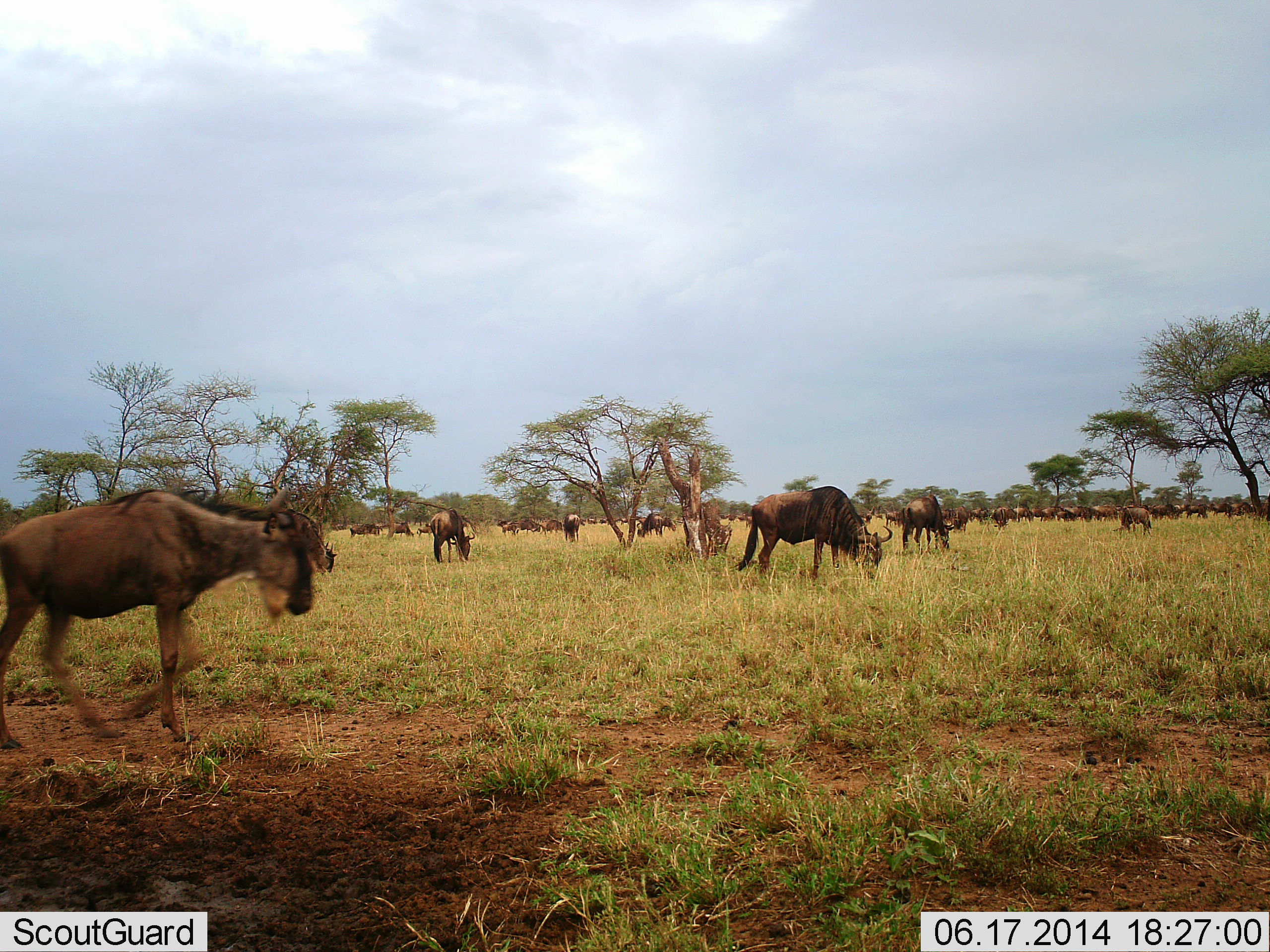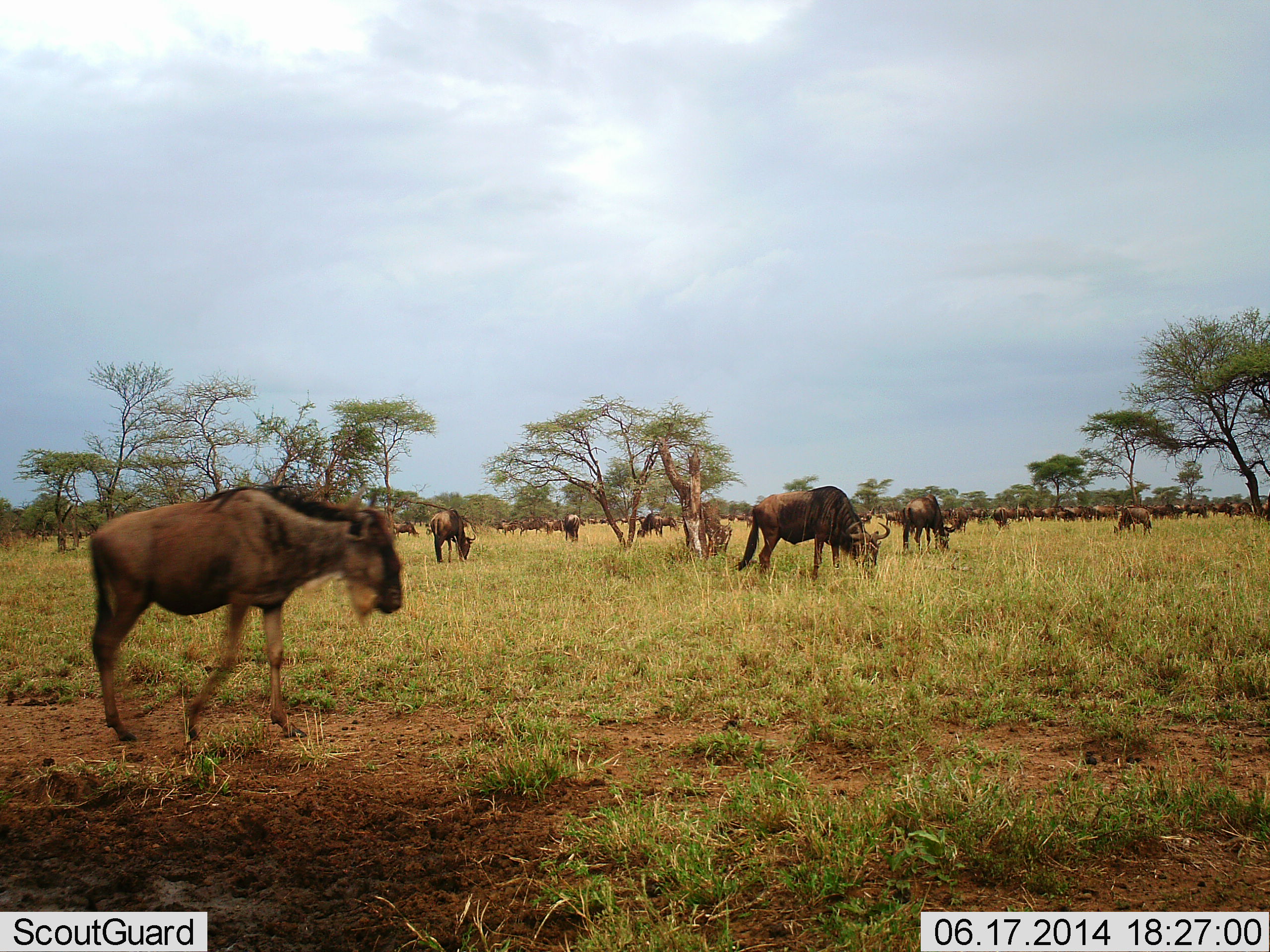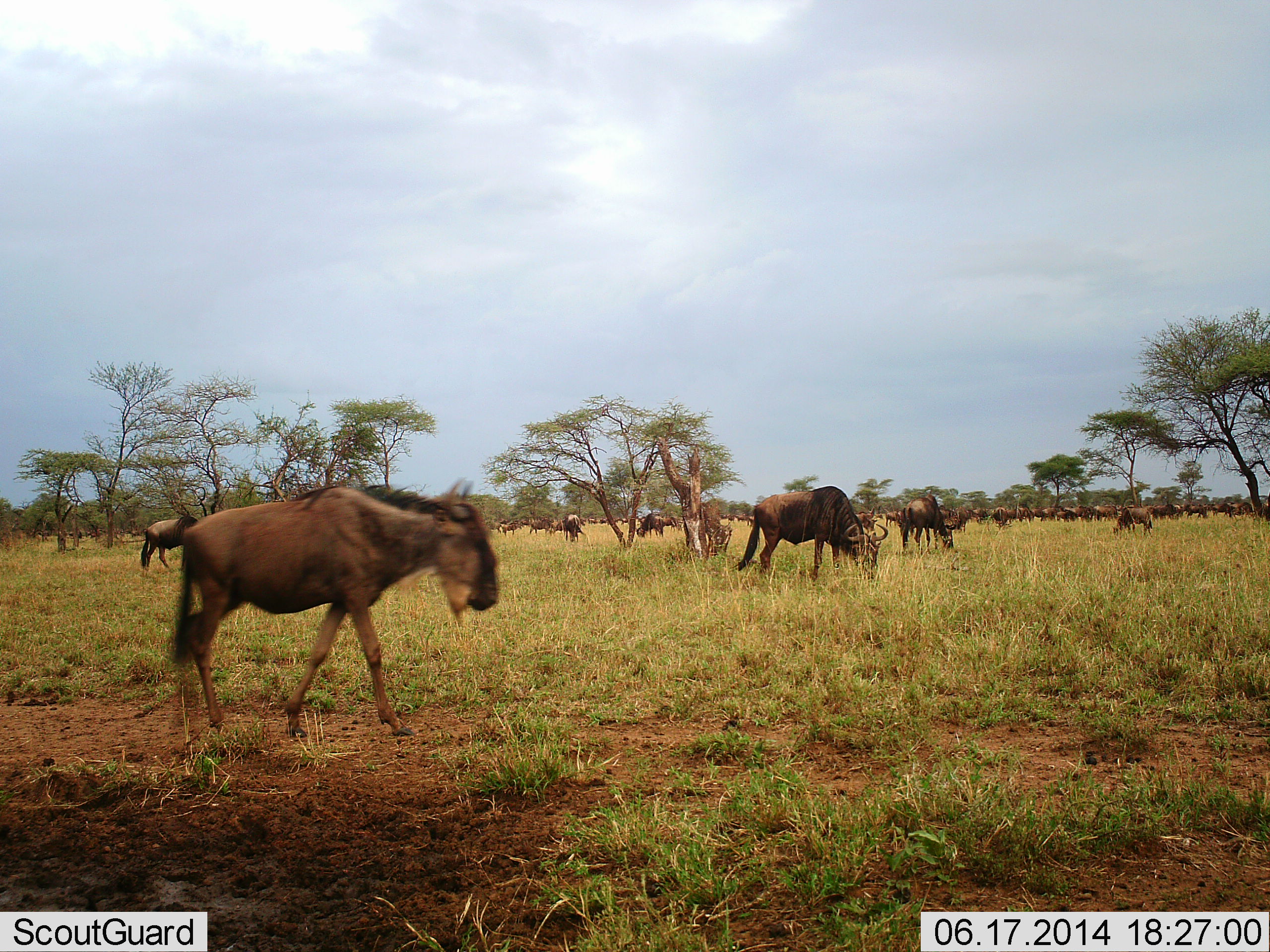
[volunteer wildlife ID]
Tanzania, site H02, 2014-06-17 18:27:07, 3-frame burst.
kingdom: Animalia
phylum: Chordata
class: Mammalia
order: Artiodactyla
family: Bovidae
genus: Connochaetes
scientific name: Connochaetes taurinus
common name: blue wildebeest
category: wildebeest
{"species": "wildebeest (blue wildebeest) (Connochaetes taurinus)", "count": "11-50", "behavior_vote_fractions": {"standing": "70%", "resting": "0%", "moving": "60%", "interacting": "10%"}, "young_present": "10%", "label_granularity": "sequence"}